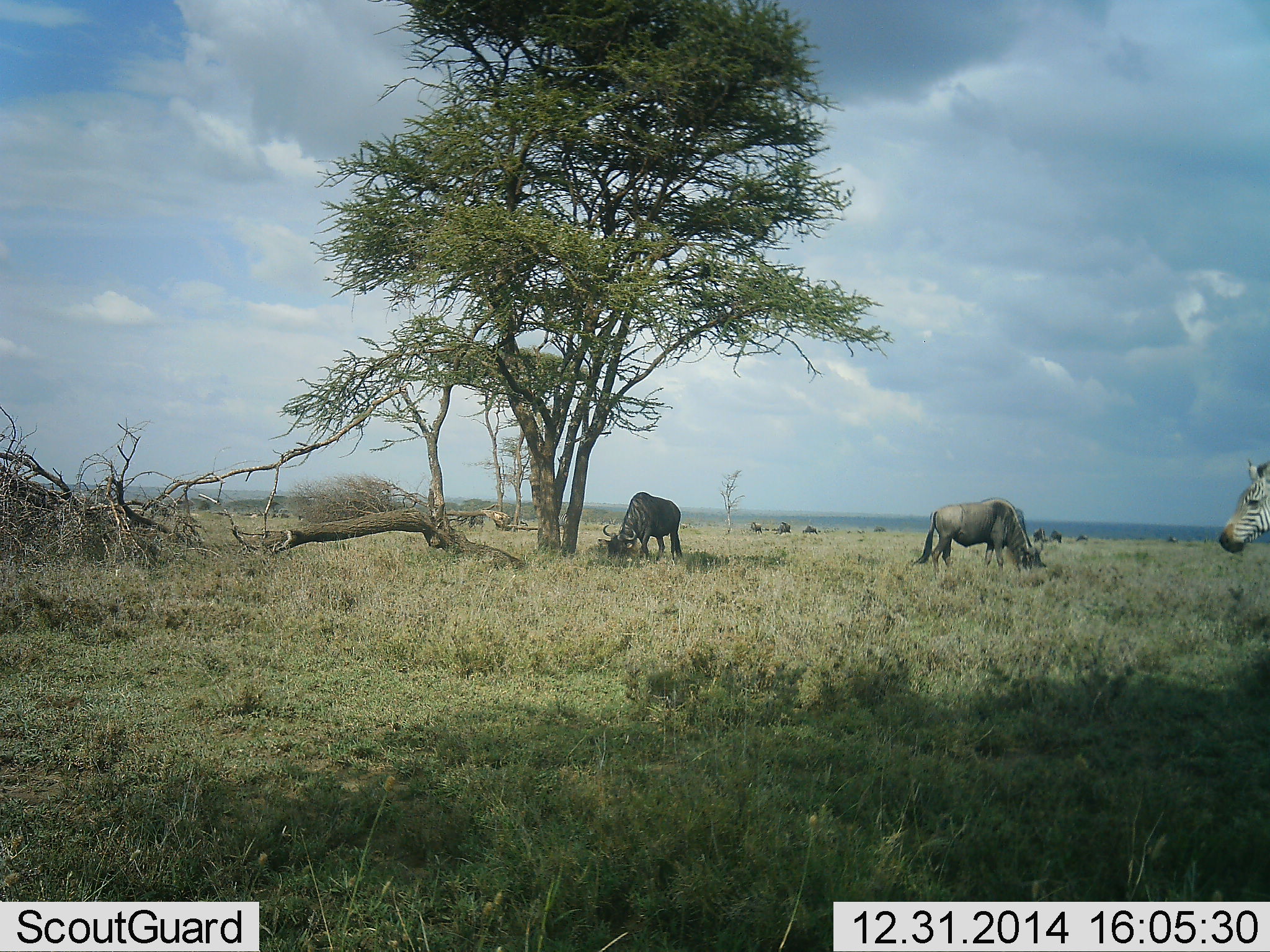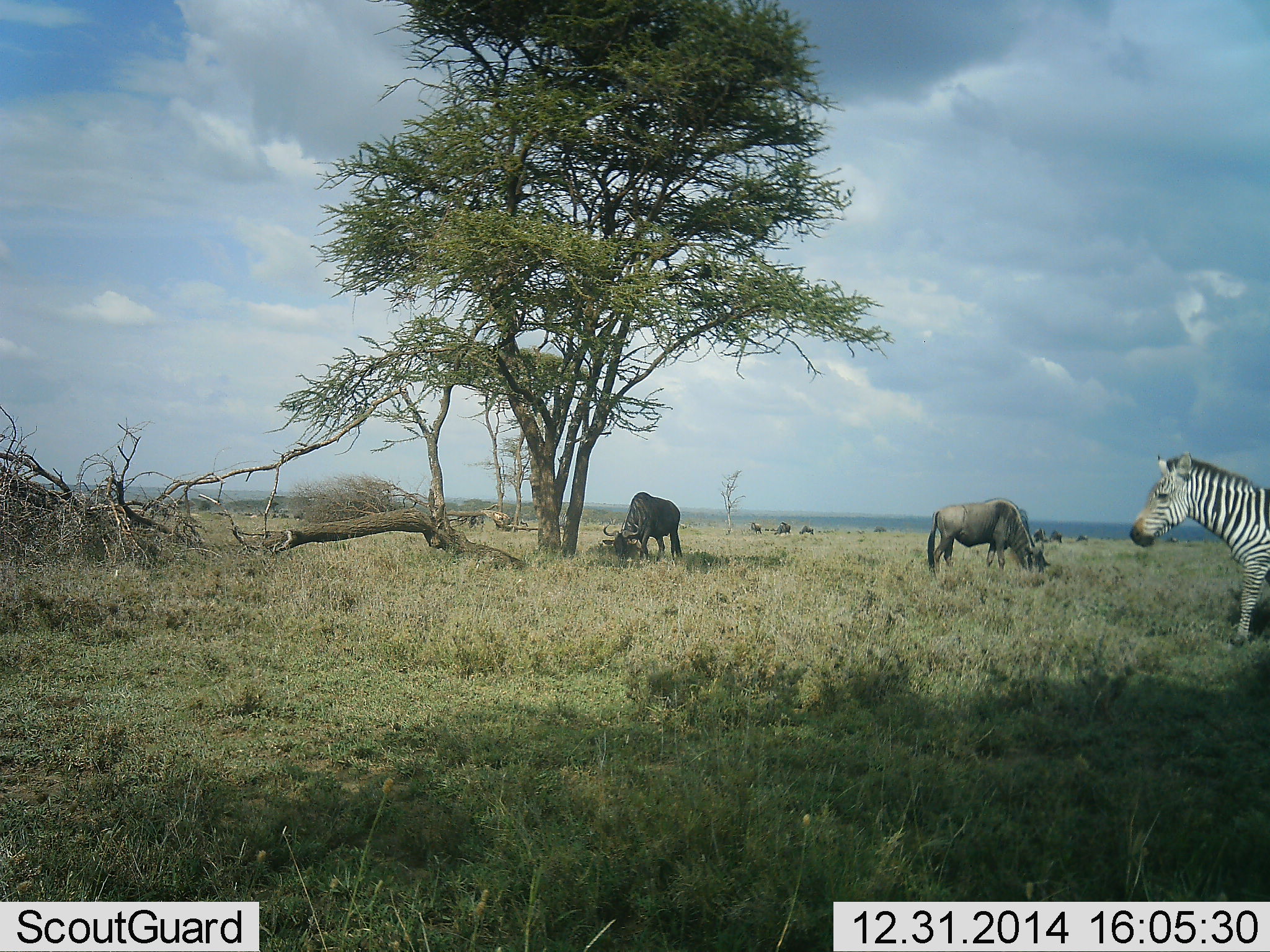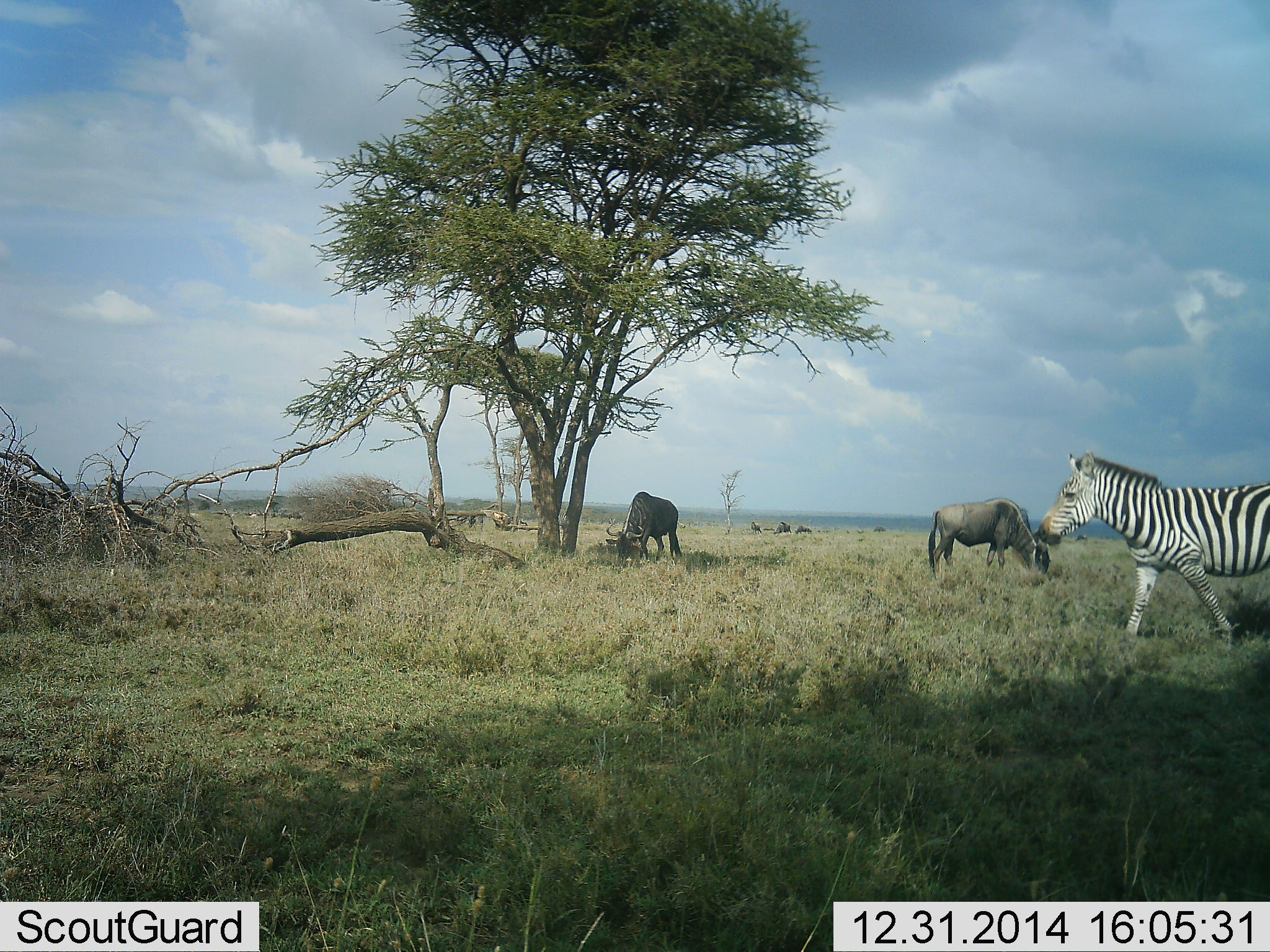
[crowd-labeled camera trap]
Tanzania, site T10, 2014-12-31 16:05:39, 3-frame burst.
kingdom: Animalia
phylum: Chordata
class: Mammalia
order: Artiodactyla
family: Bovidae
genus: Connochaetes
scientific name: Connochaetes taurinus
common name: blue wildebeest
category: wildebeest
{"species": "wildebeest (blue wildebeest) (Connochaetes taurinus)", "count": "6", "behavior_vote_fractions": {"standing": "20%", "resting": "0%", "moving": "10%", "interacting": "0%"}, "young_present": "0%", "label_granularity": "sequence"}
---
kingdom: Animalia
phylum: Chordata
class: Mammalia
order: Perissodactyla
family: Equidae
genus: Equus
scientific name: Equus quagga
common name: plains zebra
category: zebra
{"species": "zebra (plains zebra) (Equus quagga)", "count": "1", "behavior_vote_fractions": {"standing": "20%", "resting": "0%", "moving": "80%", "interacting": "0%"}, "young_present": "0%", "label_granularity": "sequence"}